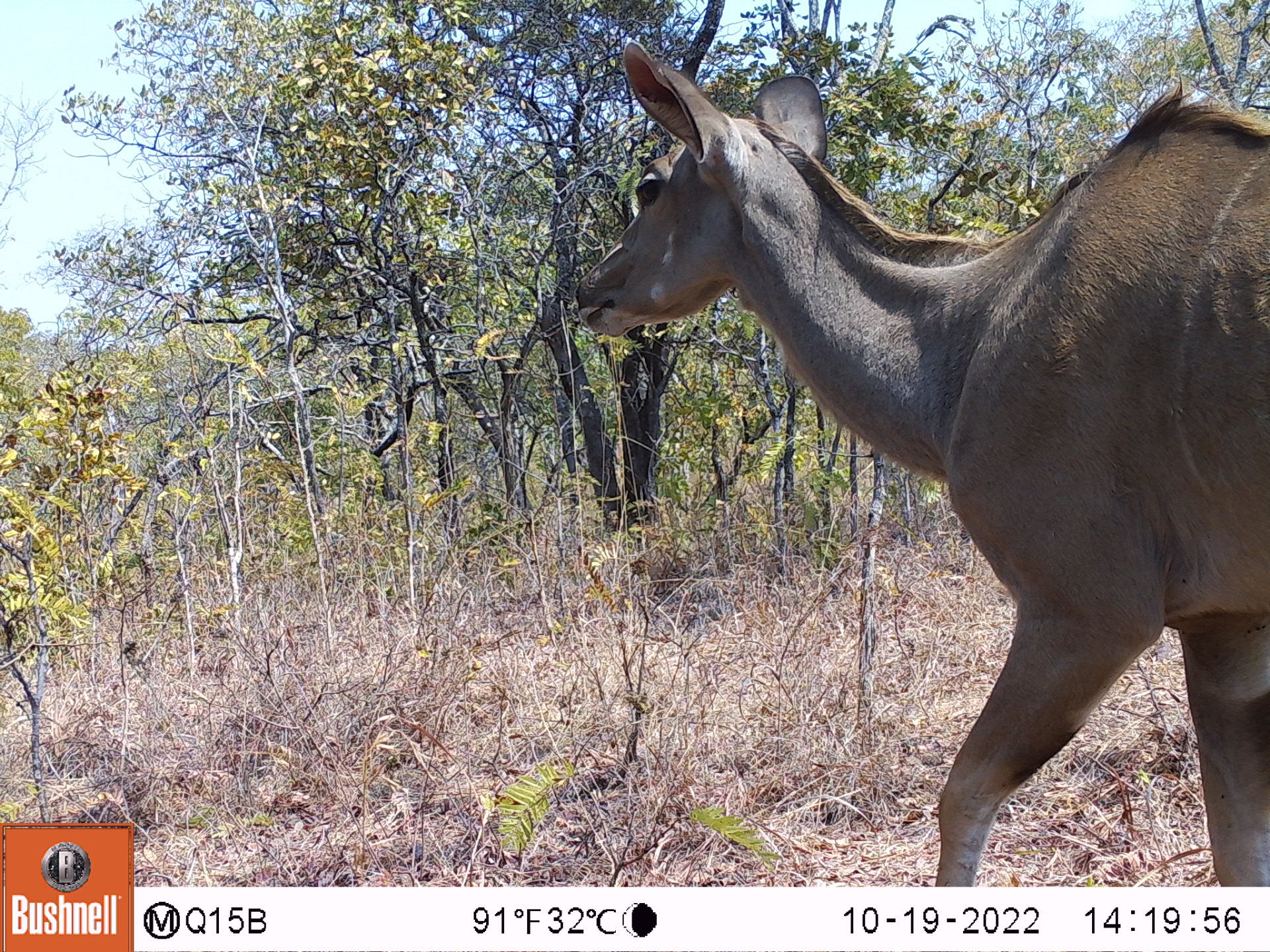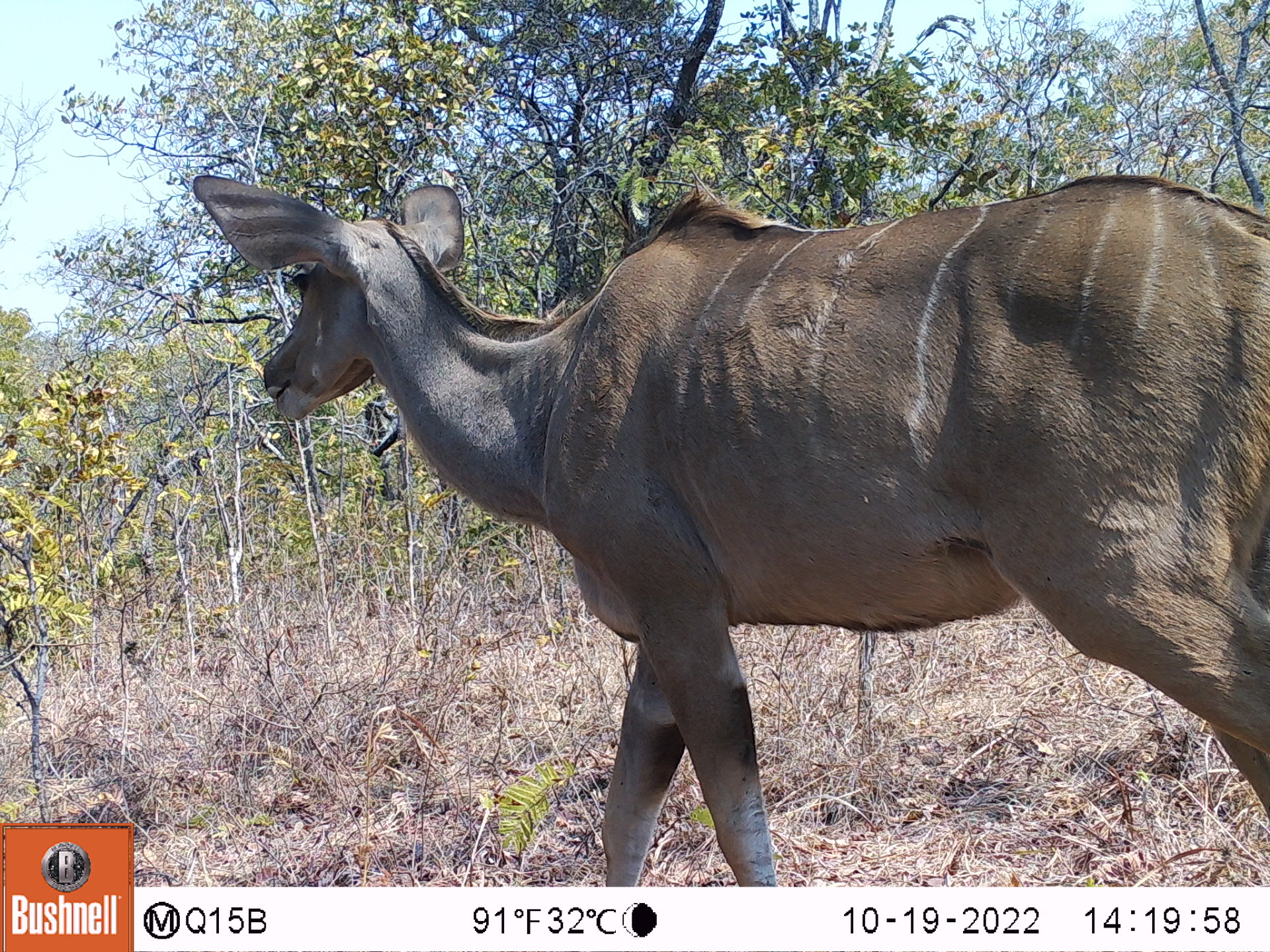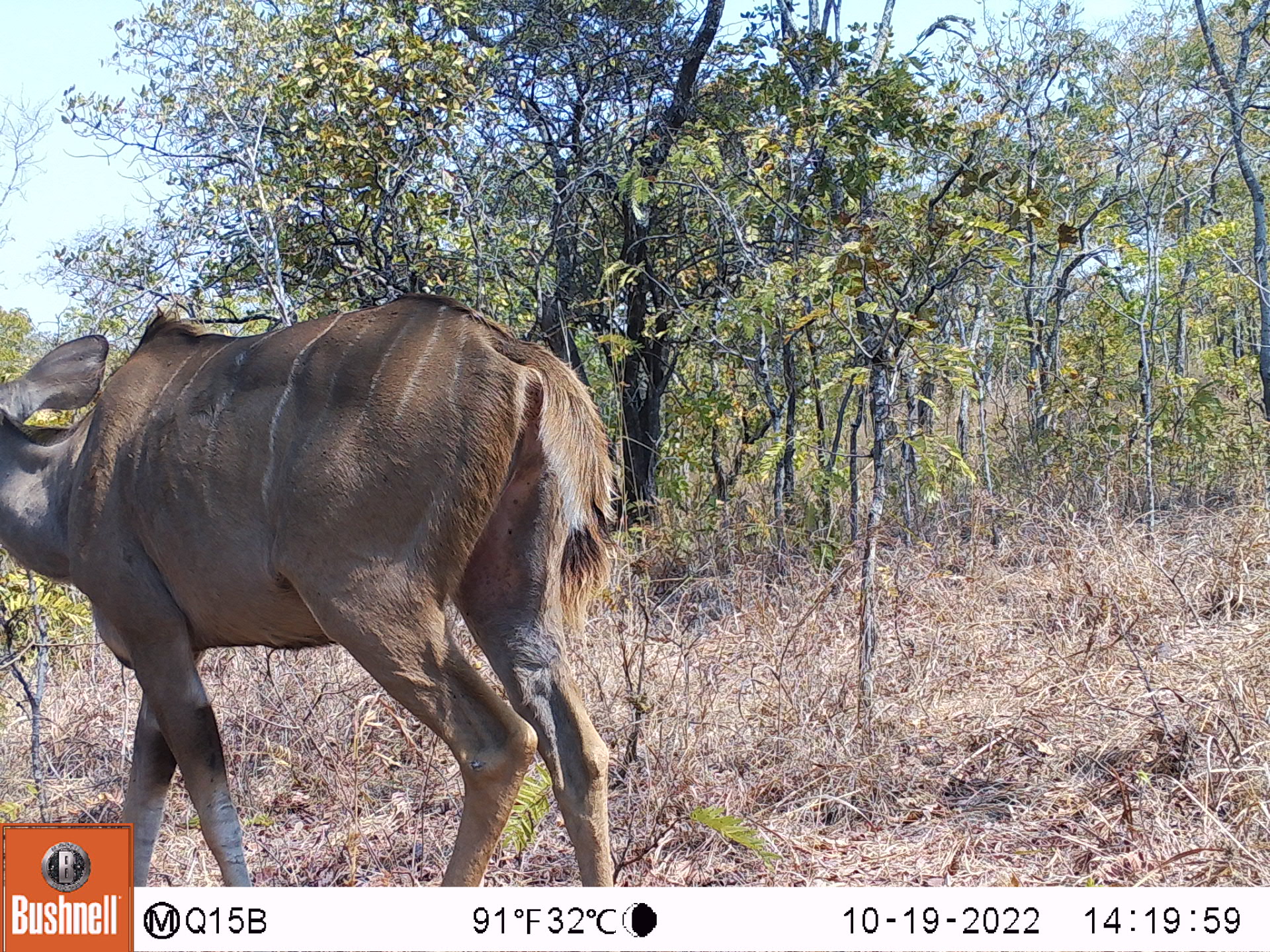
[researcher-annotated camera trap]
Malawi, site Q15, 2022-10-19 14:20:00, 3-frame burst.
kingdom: Animalia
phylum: Chordata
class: Mammalia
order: Artiodactyla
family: Bovidae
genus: Tragelaphus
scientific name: Tragelaphus strepsiceros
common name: greater kudu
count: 1